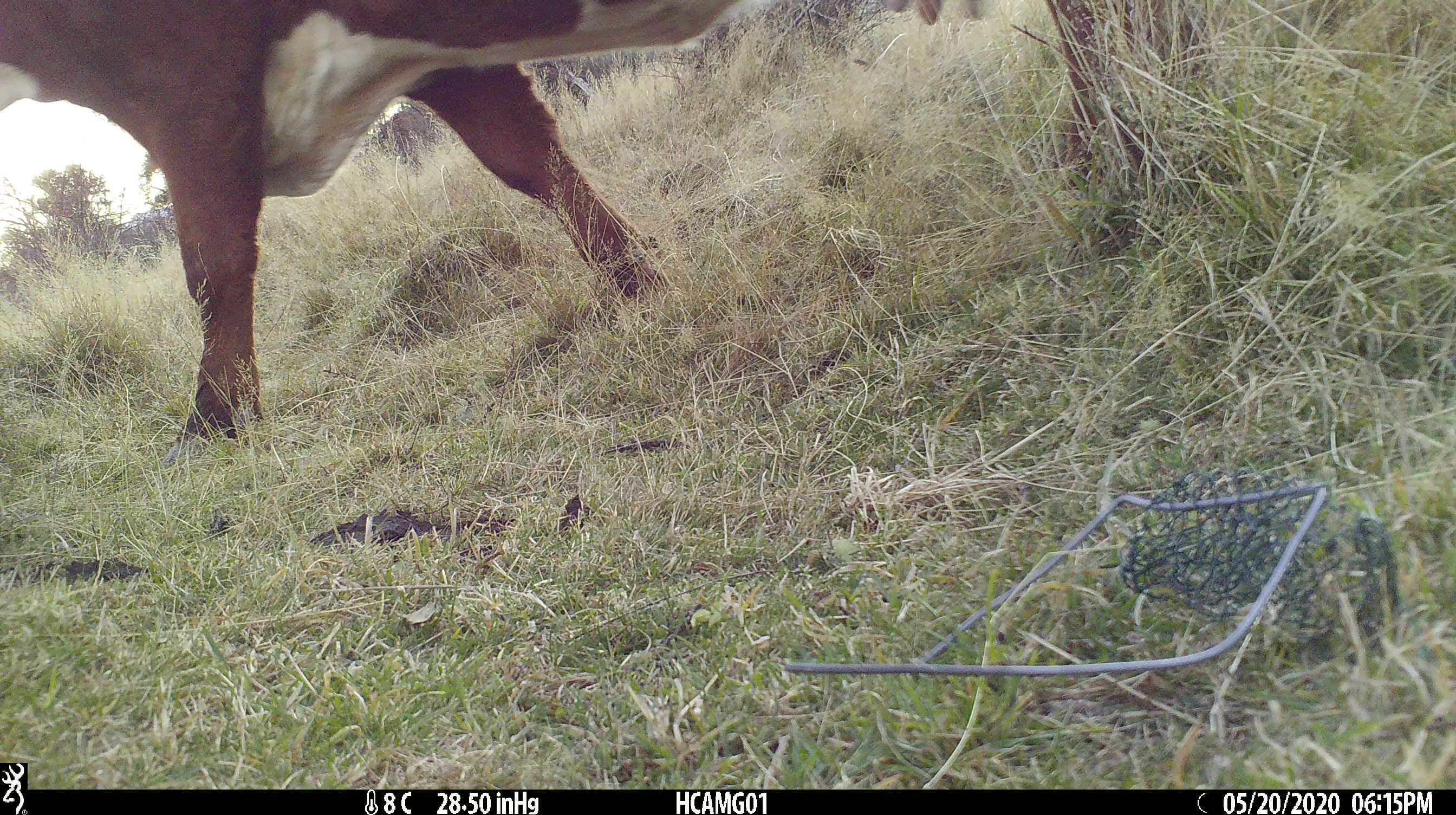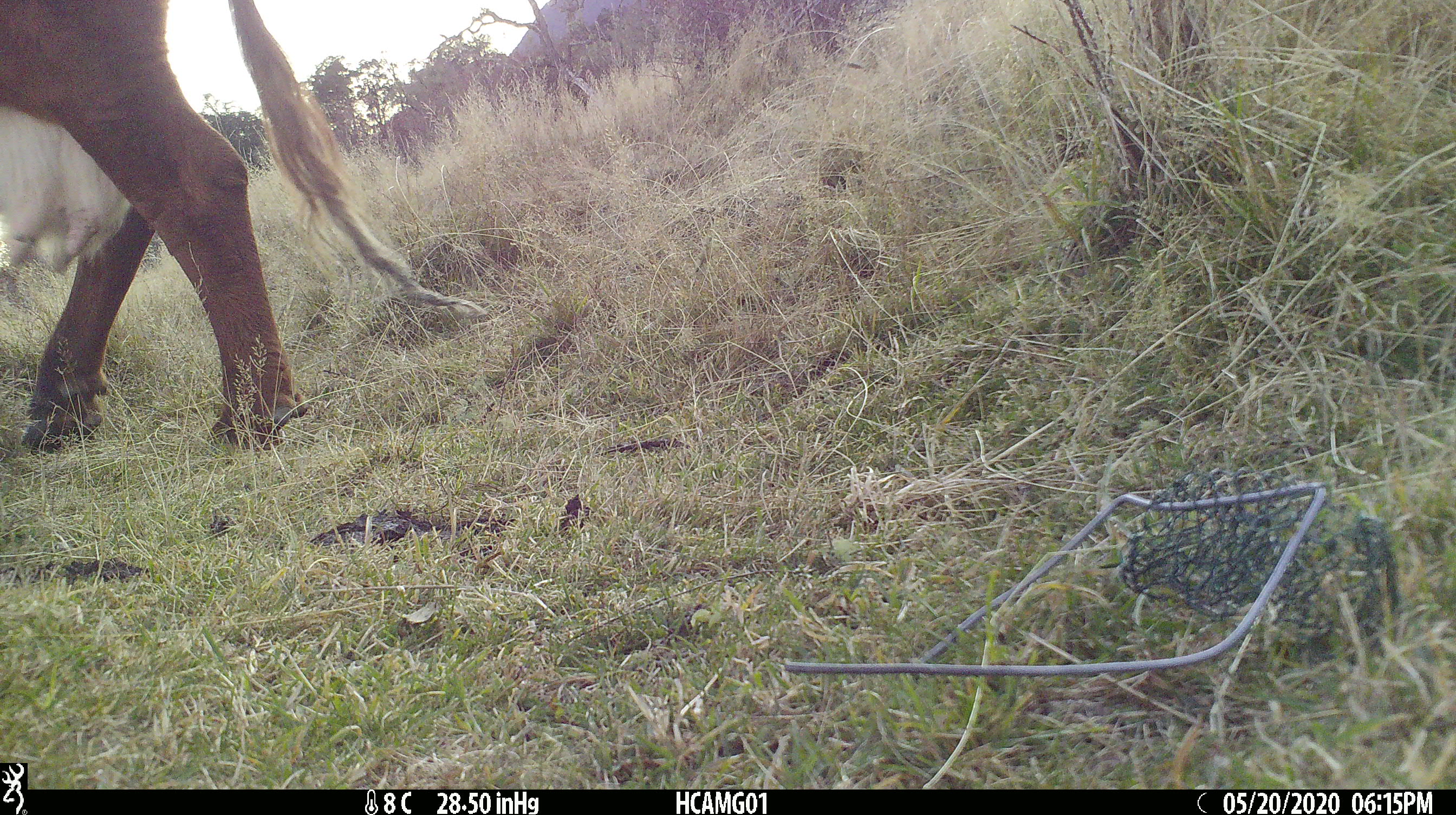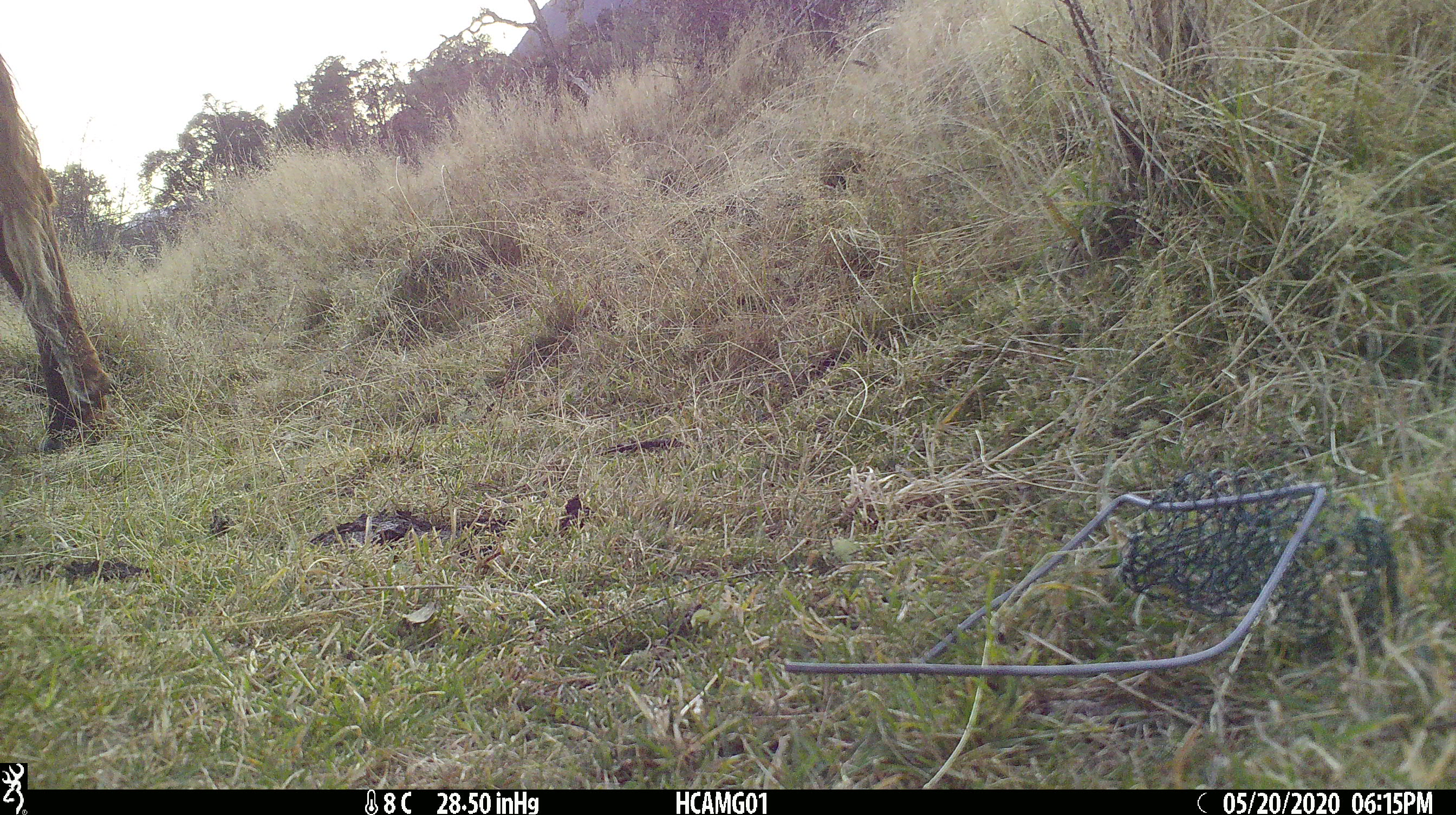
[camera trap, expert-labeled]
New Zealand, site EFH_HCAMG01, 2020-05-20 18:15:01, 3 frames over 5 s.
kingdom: Animalia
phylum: Chordata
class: Mammalia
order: Artiodactyla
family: Bovidae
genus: Bos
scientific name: Bos taurus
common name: domestic cow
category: cow